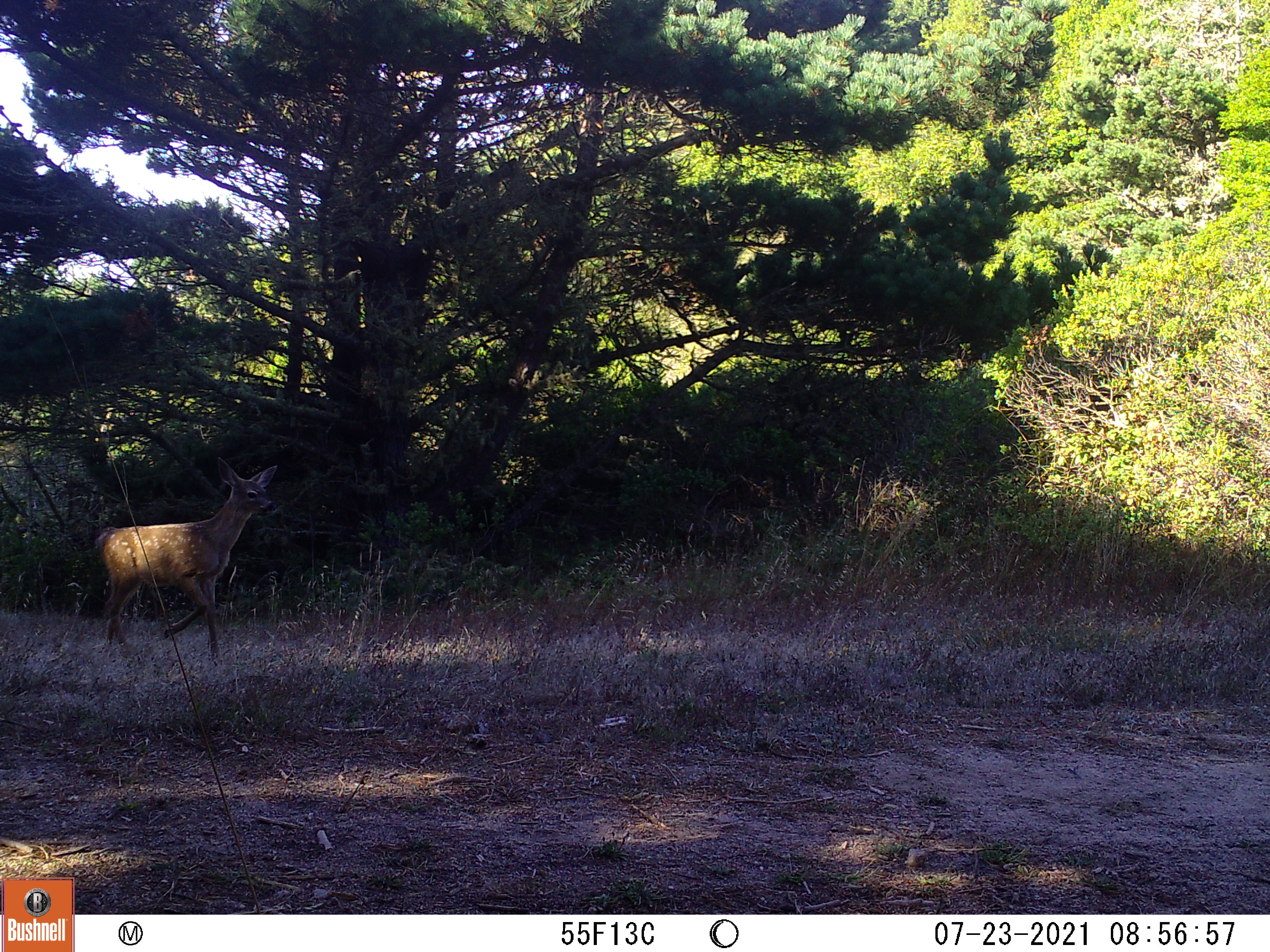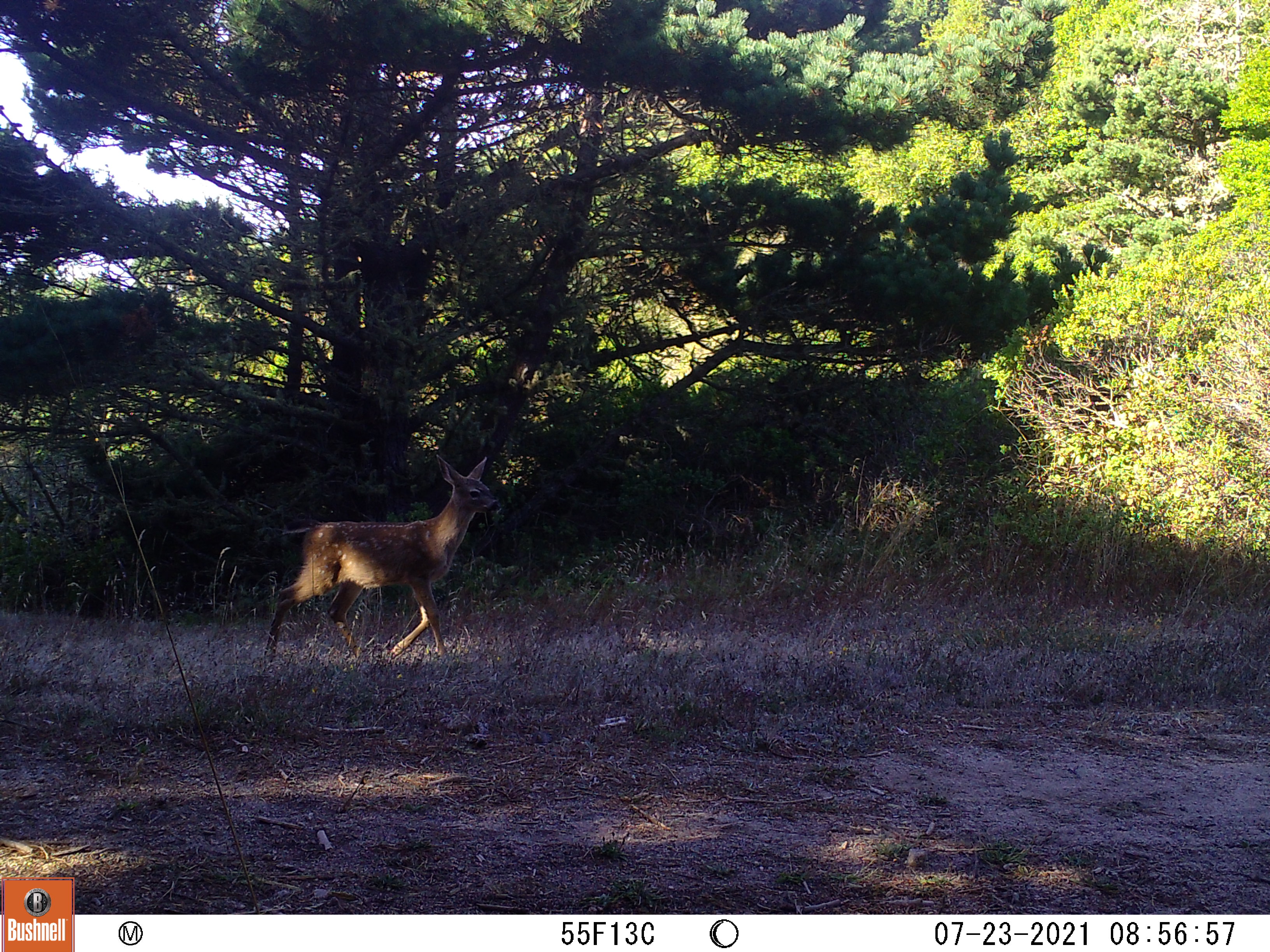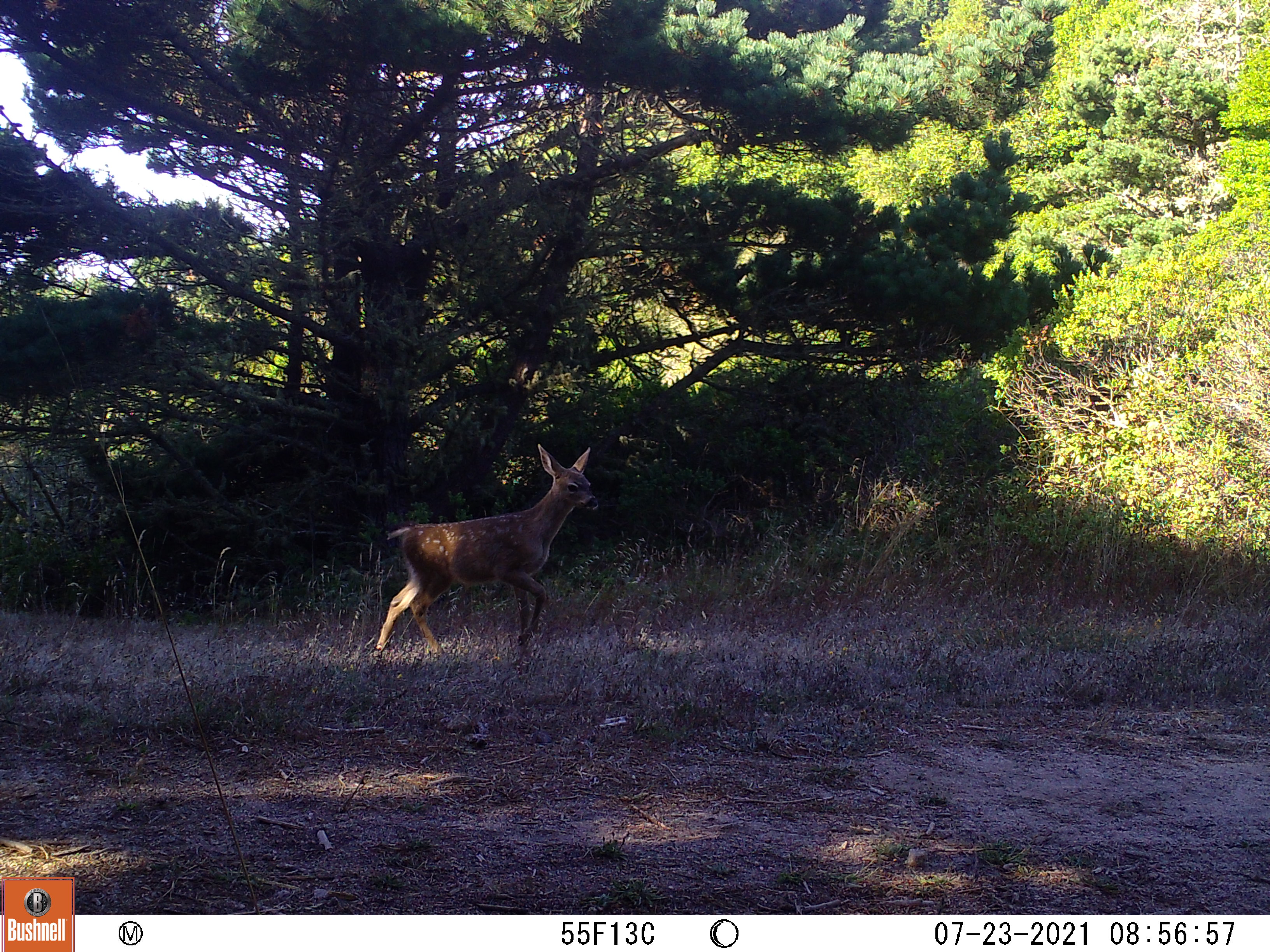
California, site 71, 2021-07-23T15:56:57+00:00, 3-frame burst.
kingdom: Animalia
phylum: Chordata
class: Mammalia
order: Artiodactyla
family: Cervidae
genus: Odocoileus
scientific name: Odocoileus hemionus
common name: mule deer